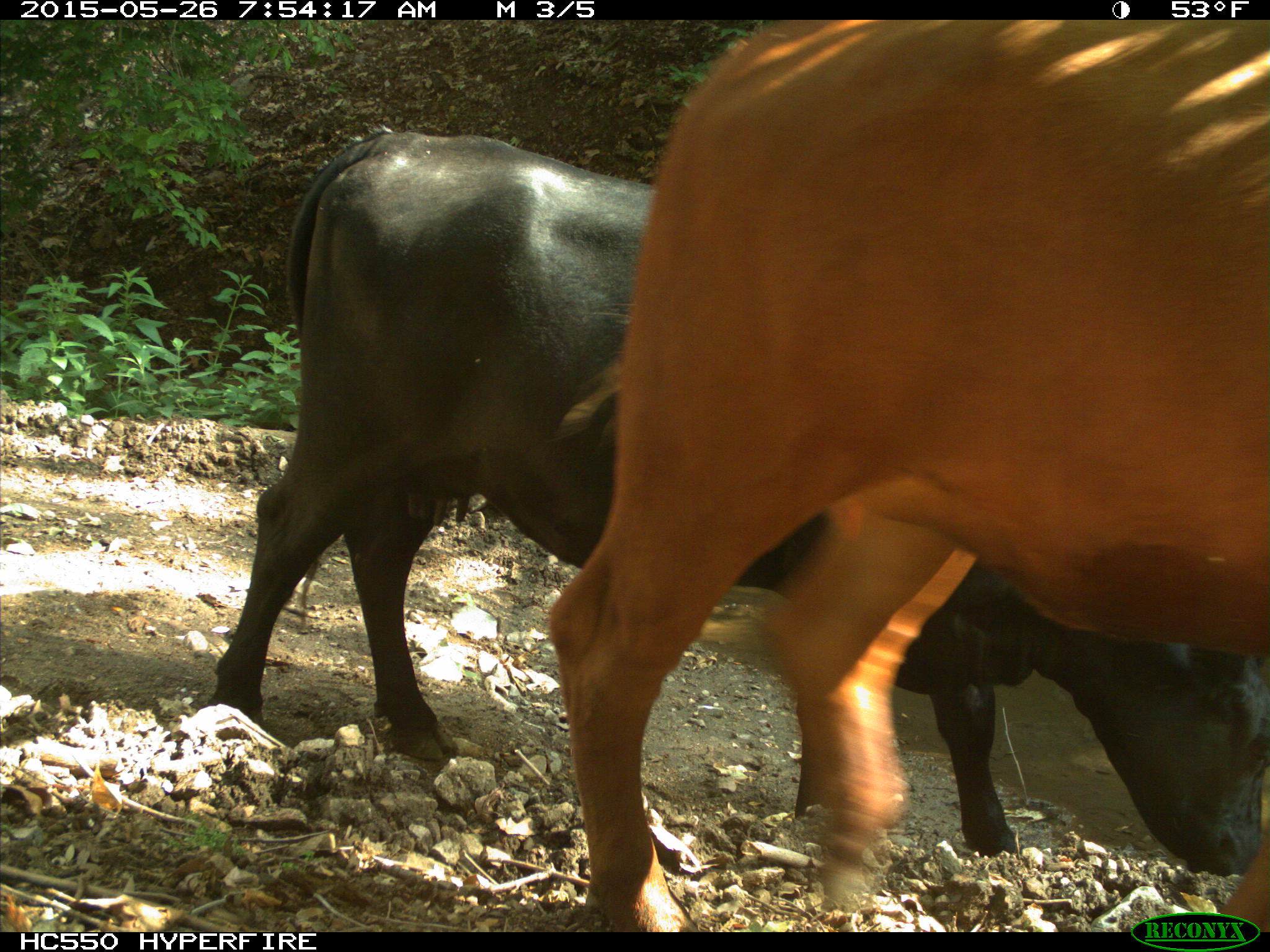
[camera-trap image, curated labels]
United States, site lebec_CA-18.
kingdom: Animalia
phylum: Chordata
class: Mammalia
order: Artiodactyla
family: Bovidae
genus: Bos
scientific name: Bos taurus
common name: domestic cow